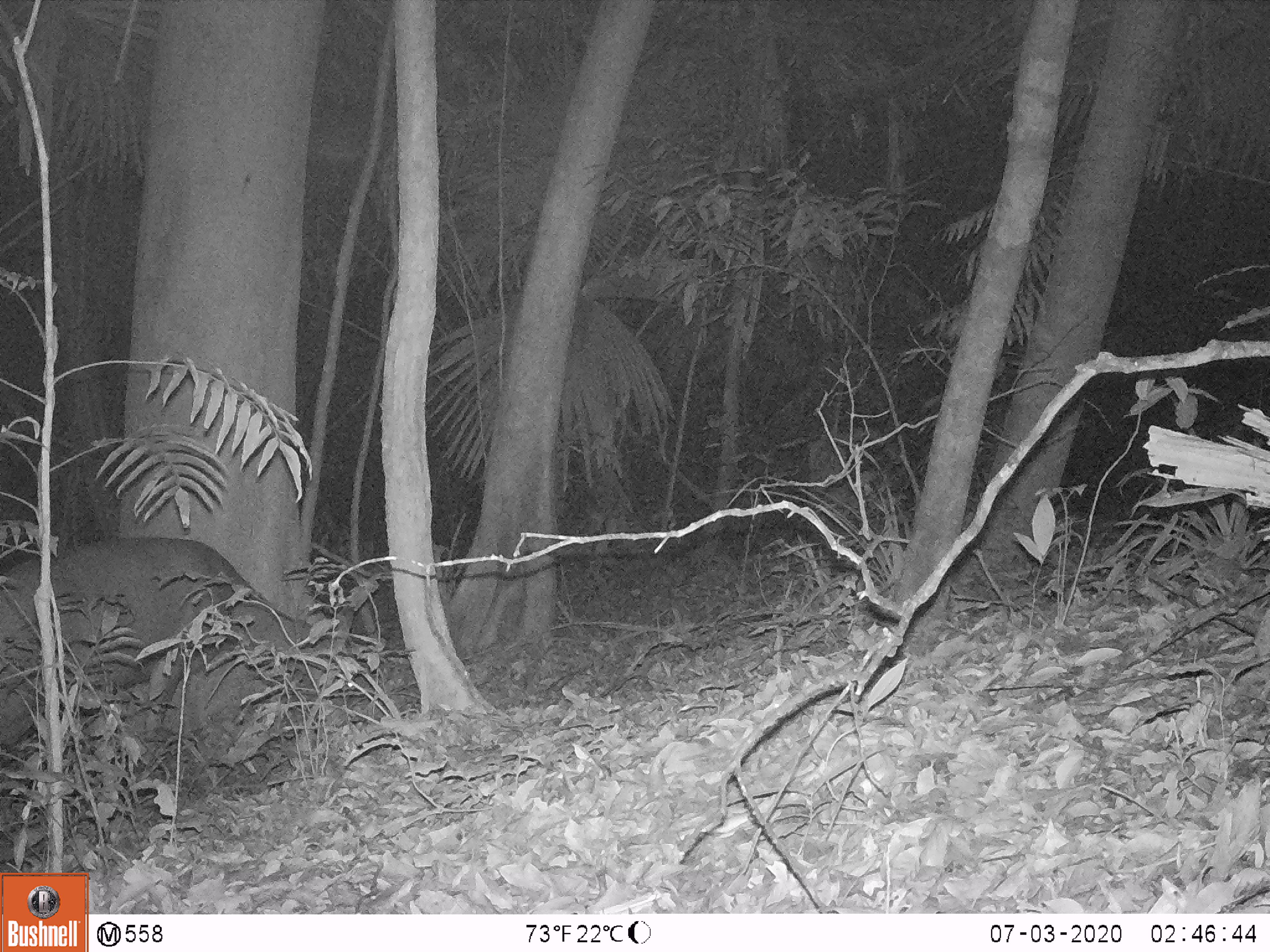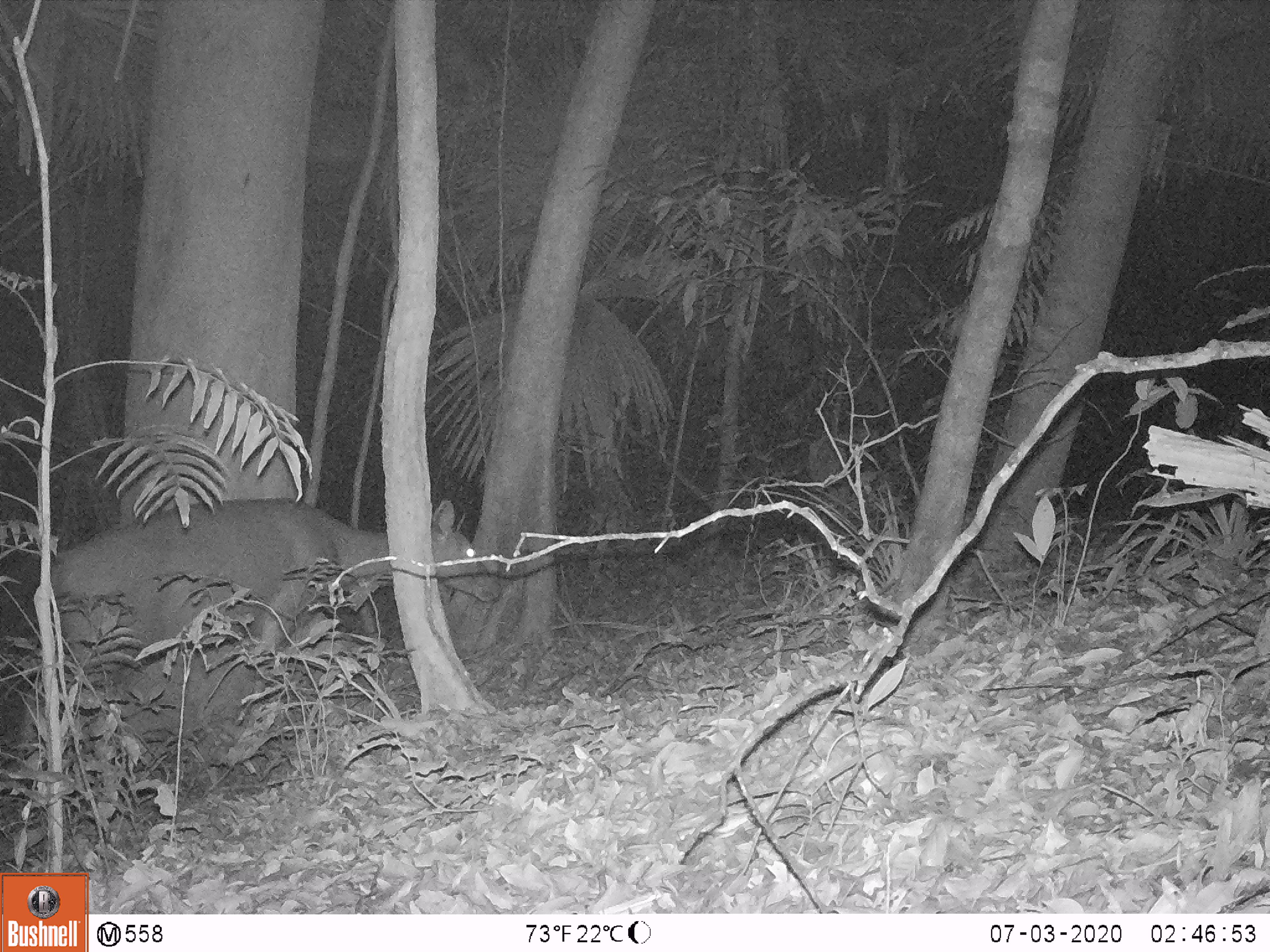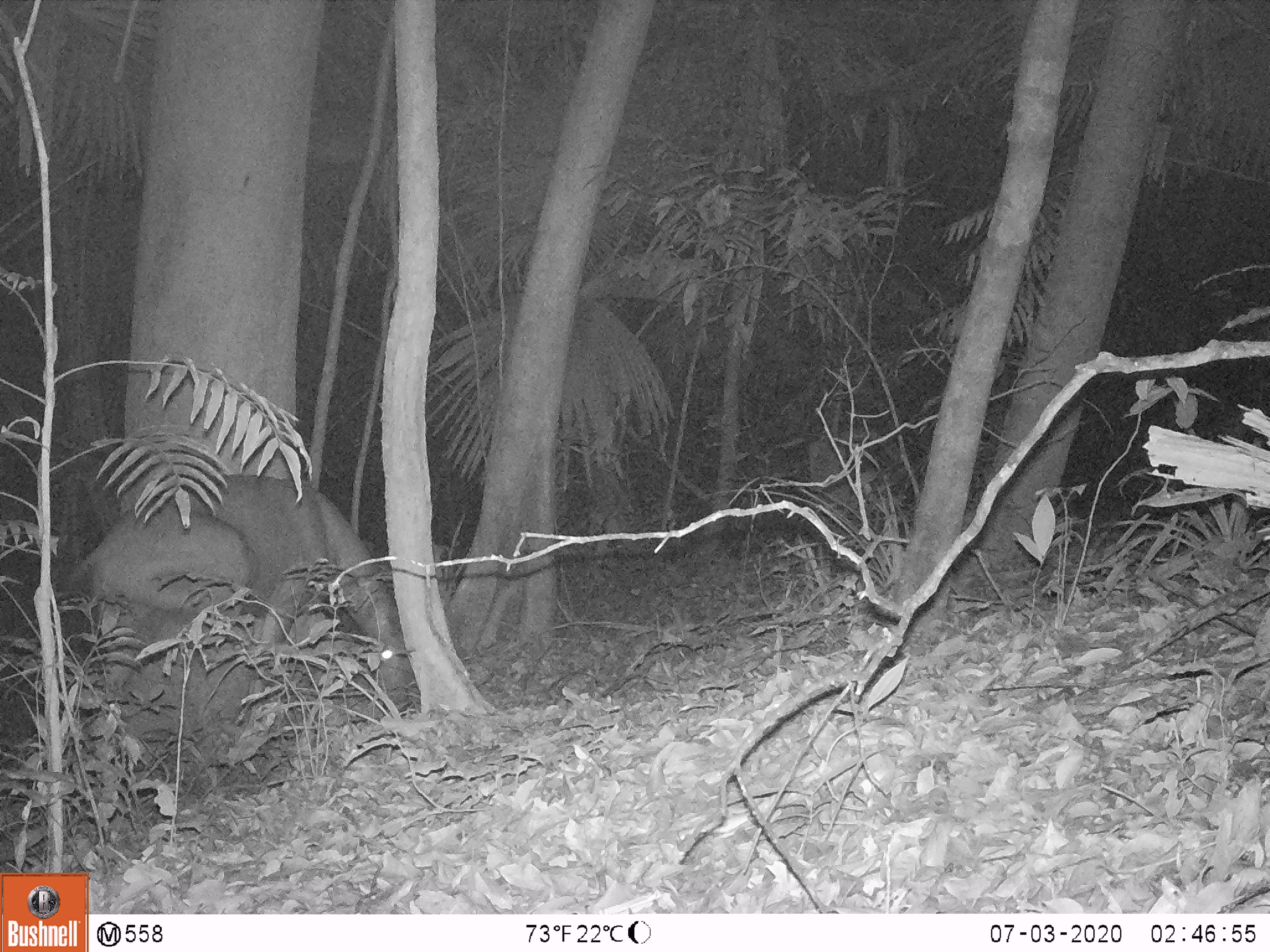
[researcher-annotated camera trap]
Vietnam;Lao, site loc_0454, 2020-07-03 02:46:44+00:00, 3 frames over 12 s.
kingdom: Animalia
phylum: Chordata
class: Mammalia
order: Artiodactyla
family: Cervidae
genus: Rusa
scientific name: Rusa unicolor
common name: sambar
Sambar (Rusa unicolor). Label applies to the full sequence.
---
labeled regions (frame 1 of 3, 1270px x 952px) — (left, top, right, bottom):
sambar: (0, 533, 356, 767)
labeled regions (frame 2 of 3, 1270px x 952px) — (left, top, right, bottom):
sambar: (48, 500, 501, 702)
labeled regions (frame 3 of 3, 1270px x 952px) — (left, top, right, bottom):
sambar: (55, 472, 418, 712)